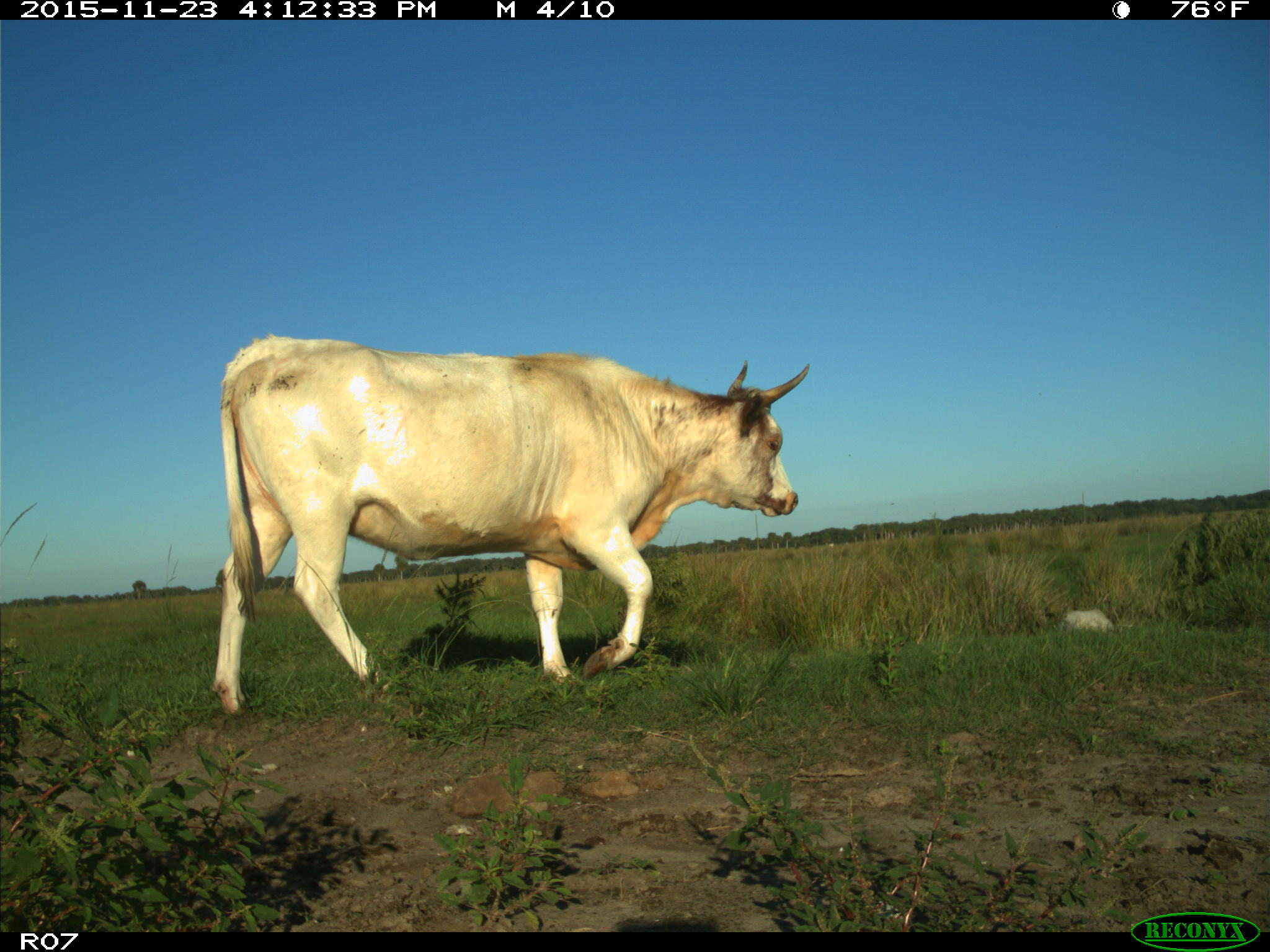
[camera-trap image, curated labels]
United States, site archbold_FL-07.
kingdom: Animalia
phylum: Chordata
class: Mammalia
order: Artiodactyla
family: Bovidae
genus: Bos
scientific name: Bos taurus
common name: domestic cow